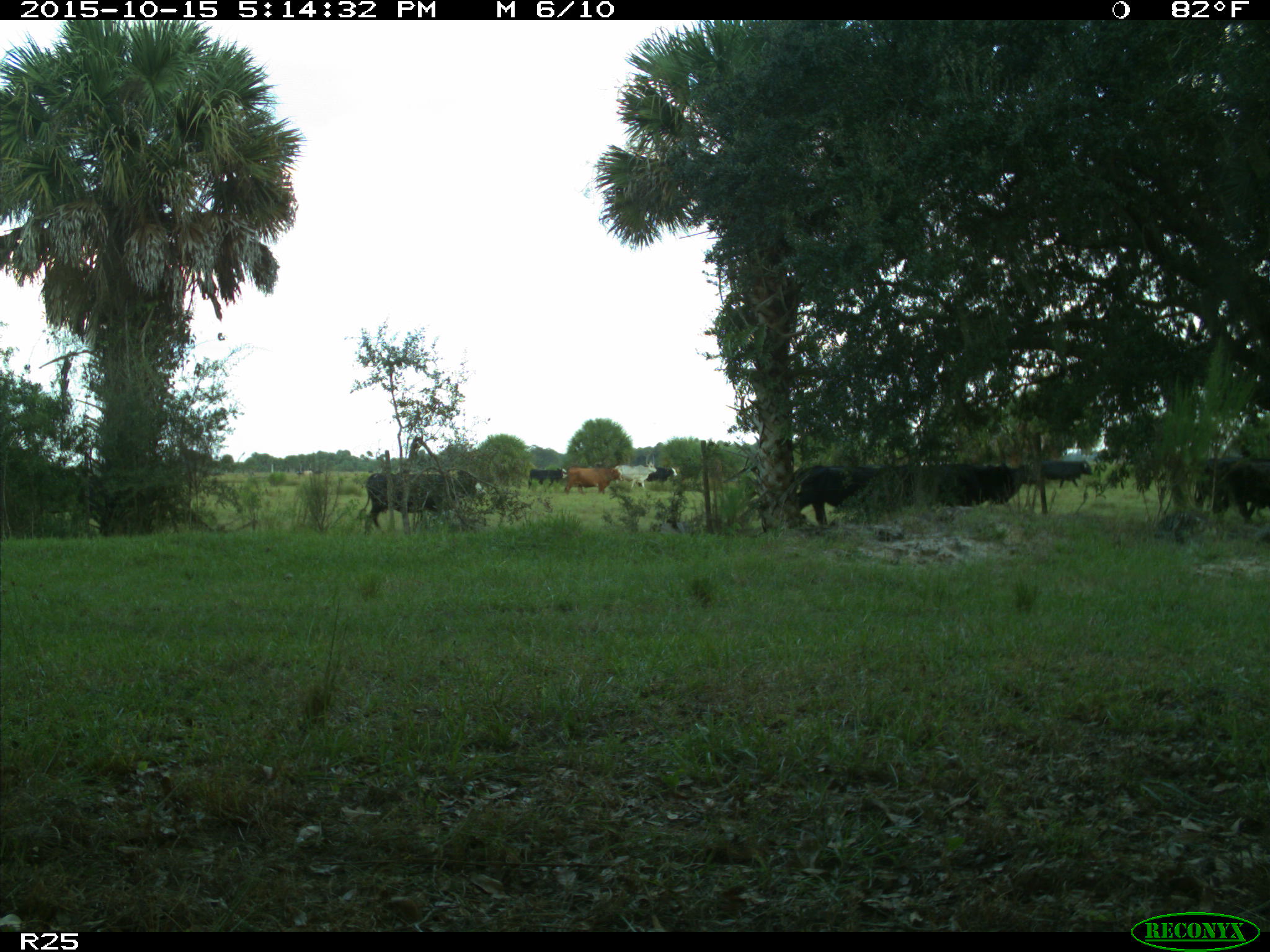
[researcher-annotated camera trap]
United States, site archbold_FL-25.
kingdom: Animalia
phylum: Chordata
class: Mammalia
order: Artiodactyla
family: Bovidae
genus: Bos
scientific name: Bos taurus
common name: domestic cow